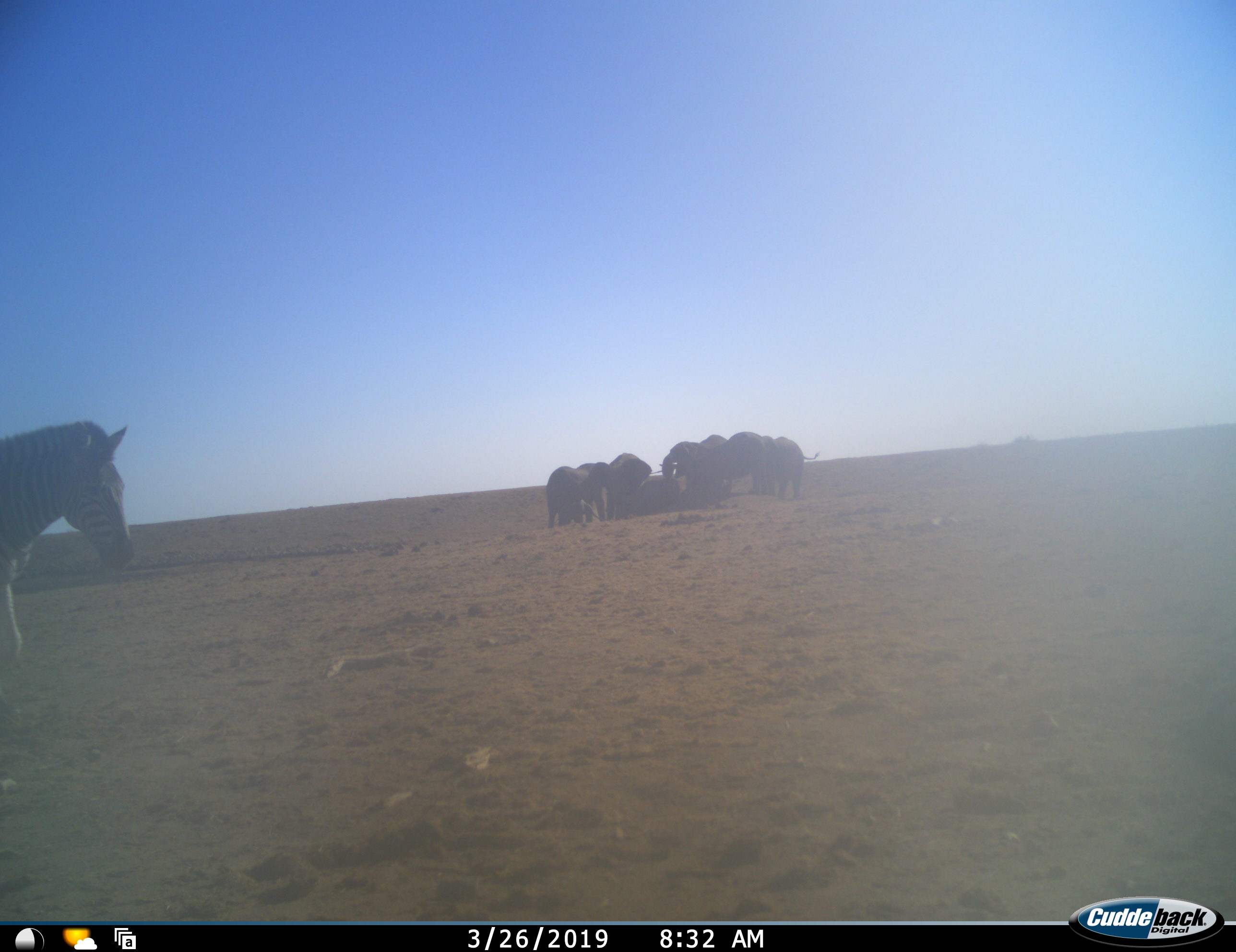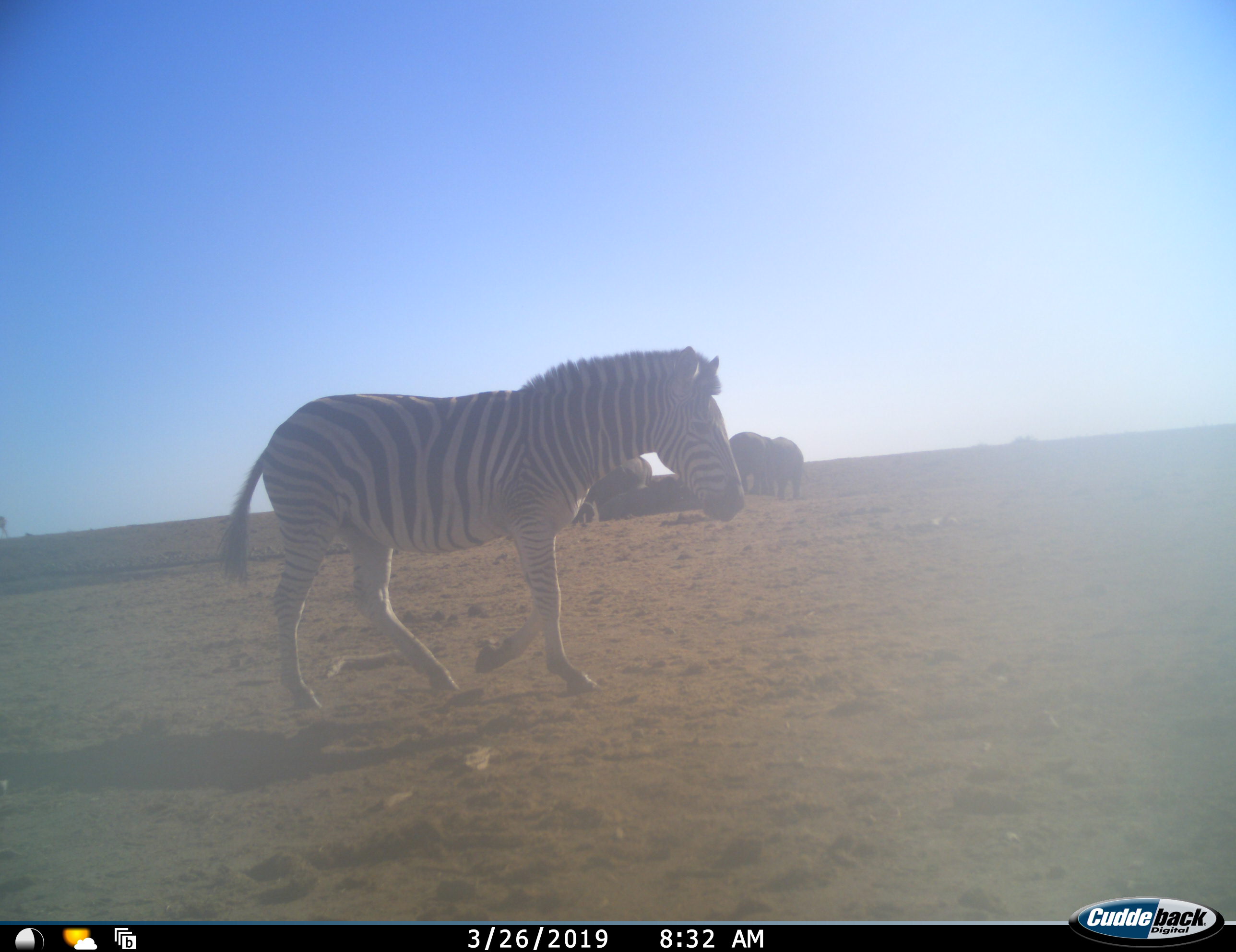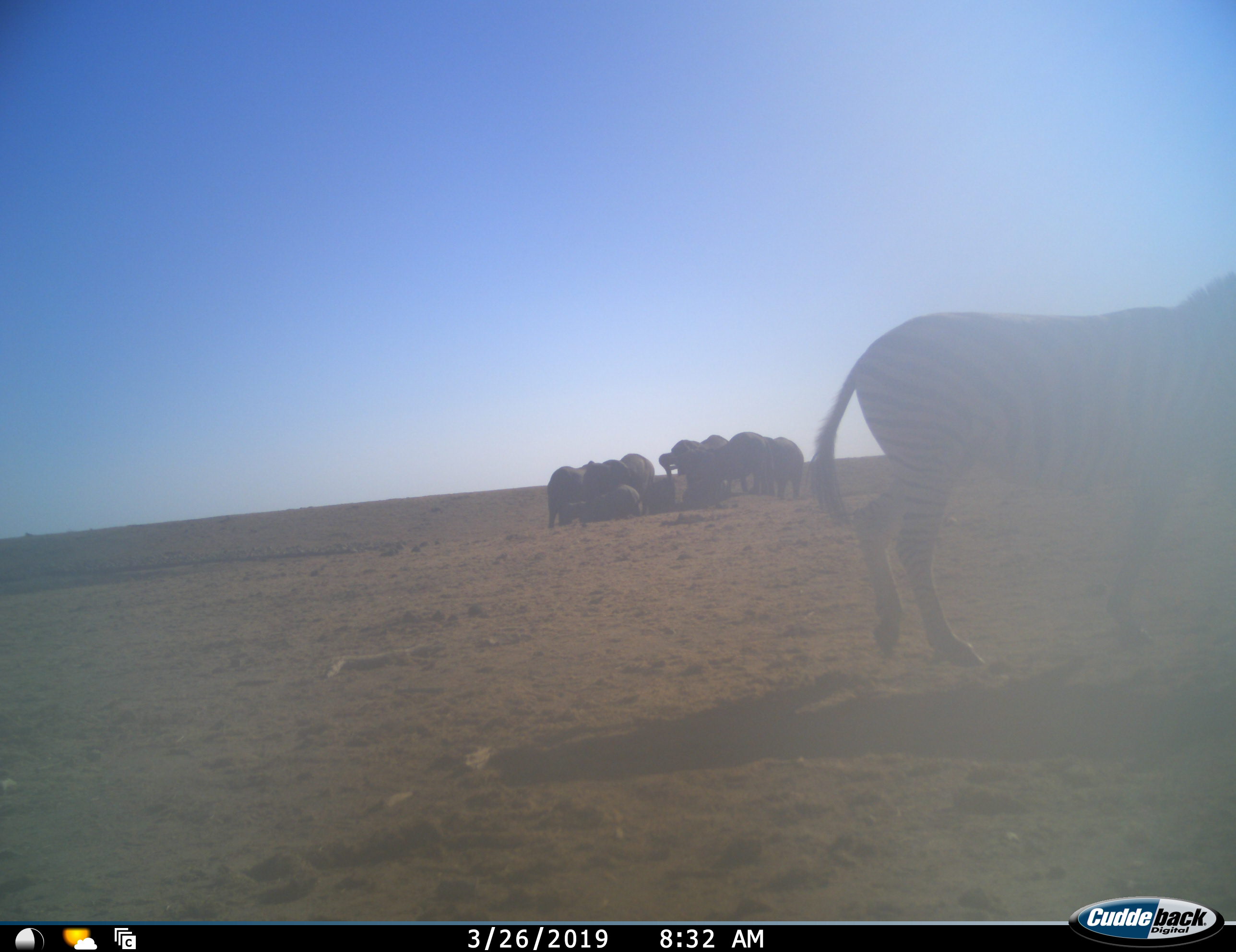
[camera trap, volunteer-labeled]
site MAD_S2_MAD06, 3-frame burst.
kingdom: Animalia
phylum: Chordata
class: Mammalia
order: Proboscidea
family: Elephantidae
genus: Loxodonta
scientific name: Loxodonta africana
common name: african bush elephant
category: elephant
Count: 9.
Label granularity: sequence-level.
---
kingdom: Animalia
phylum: Chordata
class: Mammalia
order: Perissodactyla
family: Equidae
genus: Equus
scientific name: Equus quagga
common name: plains zebra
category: zebraplains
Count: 1.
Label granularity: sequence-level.